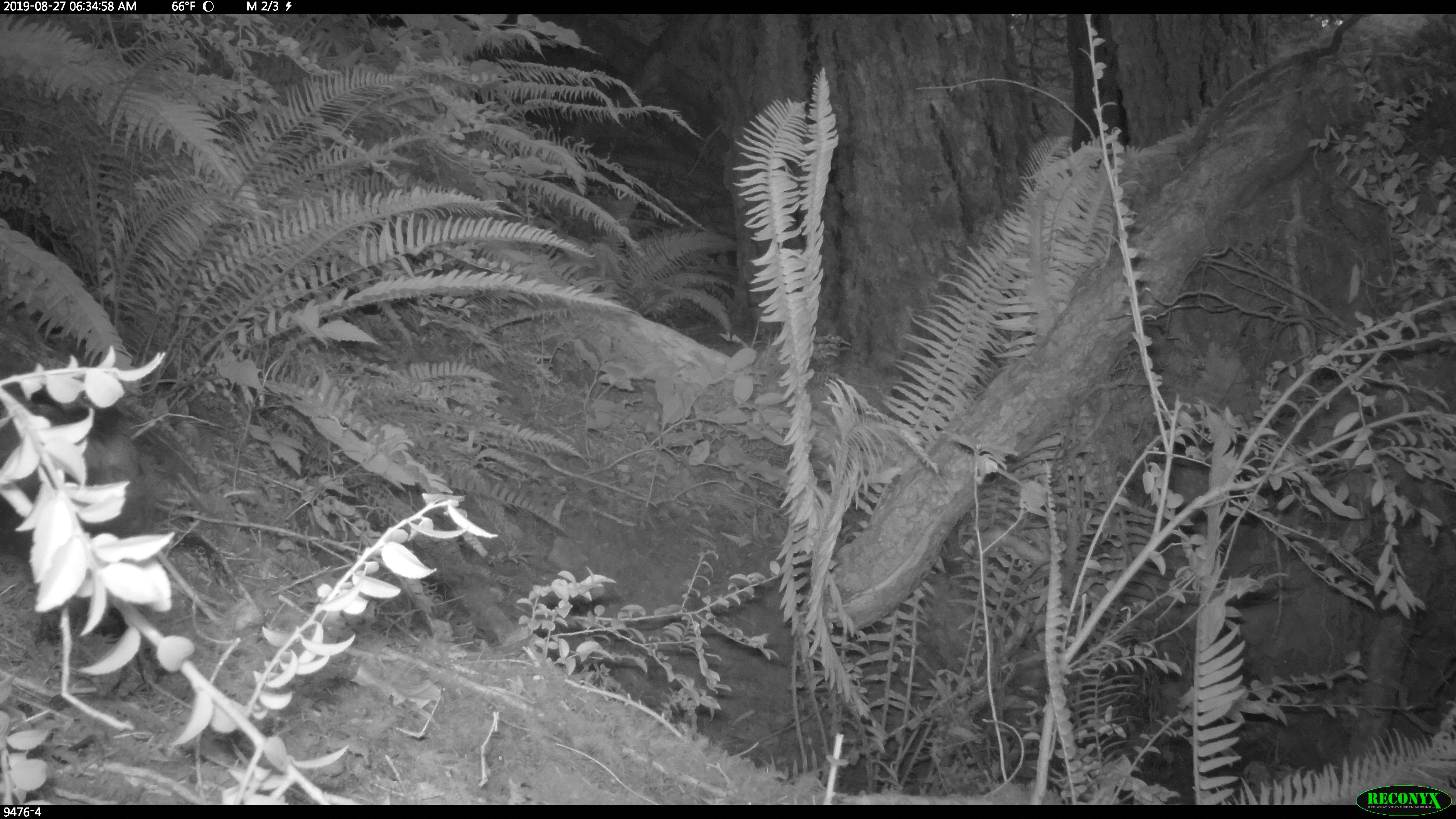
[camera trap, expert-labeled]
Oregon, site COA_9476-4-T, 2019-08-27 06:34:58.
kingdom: Animalia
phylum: Chordata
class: Aves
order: Passeriformes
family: Corvidae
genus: Cyanocitta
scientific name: Cyanocitta stelleri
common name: steller's jay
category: stellers jay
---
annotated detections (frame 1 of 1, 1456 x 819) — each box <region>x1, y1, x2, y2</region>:
stellers jay: <region>9, 374, 167, 549</region>